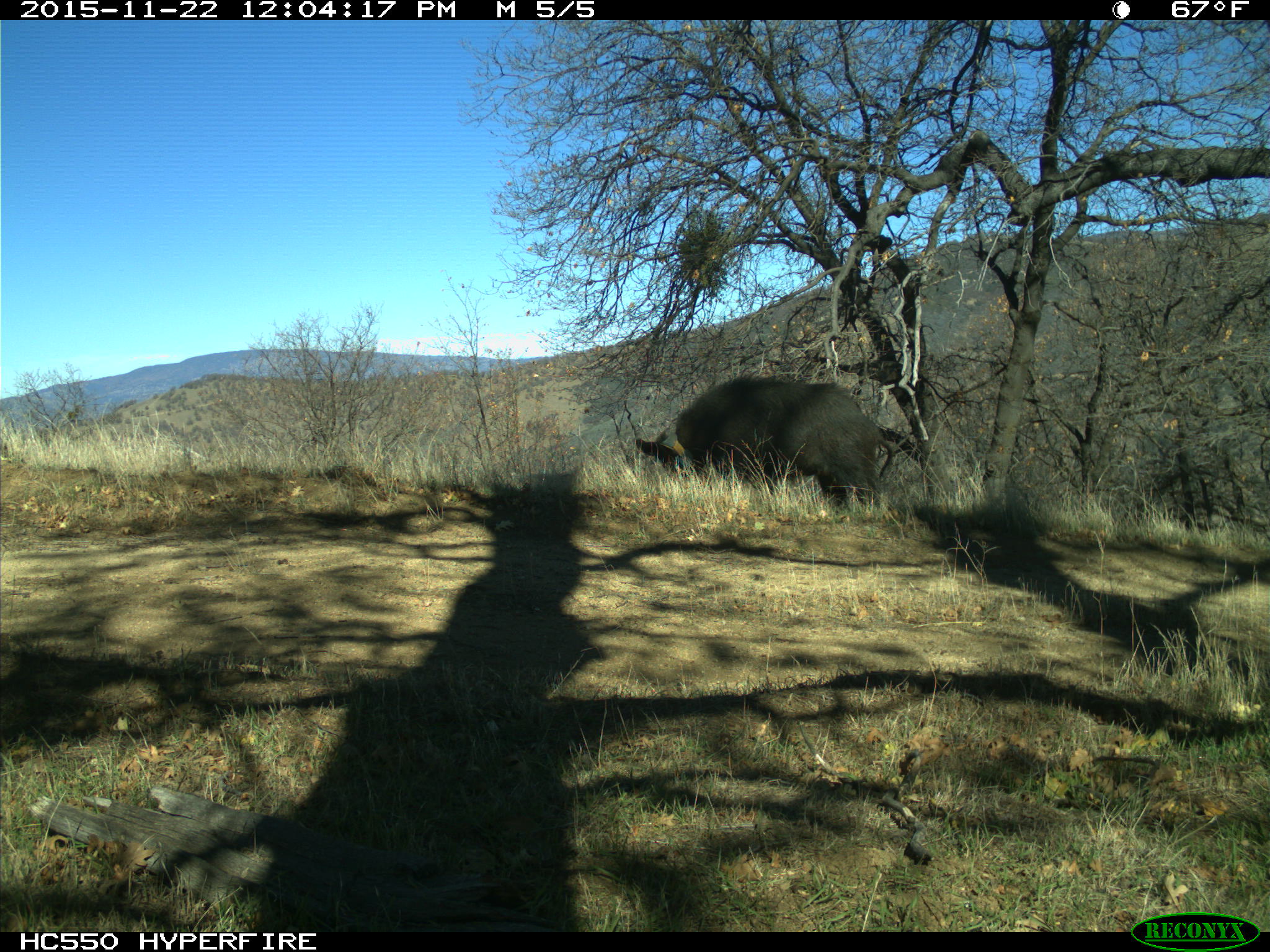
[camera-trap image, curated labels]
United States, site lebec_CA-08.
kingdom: Animalia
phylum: Chordata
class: Mammalia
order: Artiodactyla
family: Suidae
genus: Sus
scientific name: Sus scrofa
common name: wild boar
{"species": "Sus scrofa (wild boar)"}